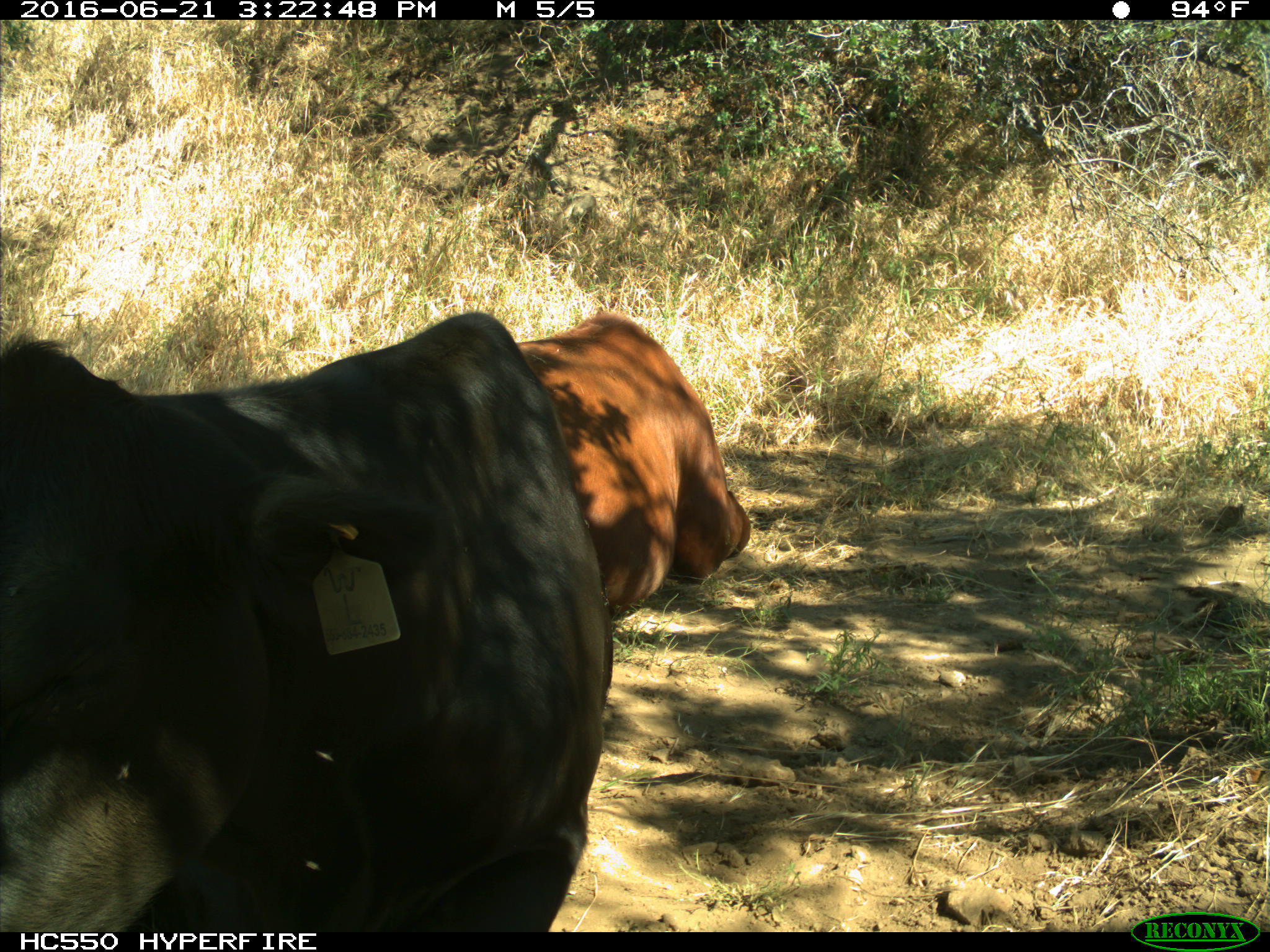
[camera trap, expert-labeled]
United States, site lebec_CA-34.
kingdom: Animalia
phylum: Chordata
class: Mammalia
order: Artiodactyla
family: Bovidae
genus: Bos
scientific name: Bos taurus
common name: domestic cow